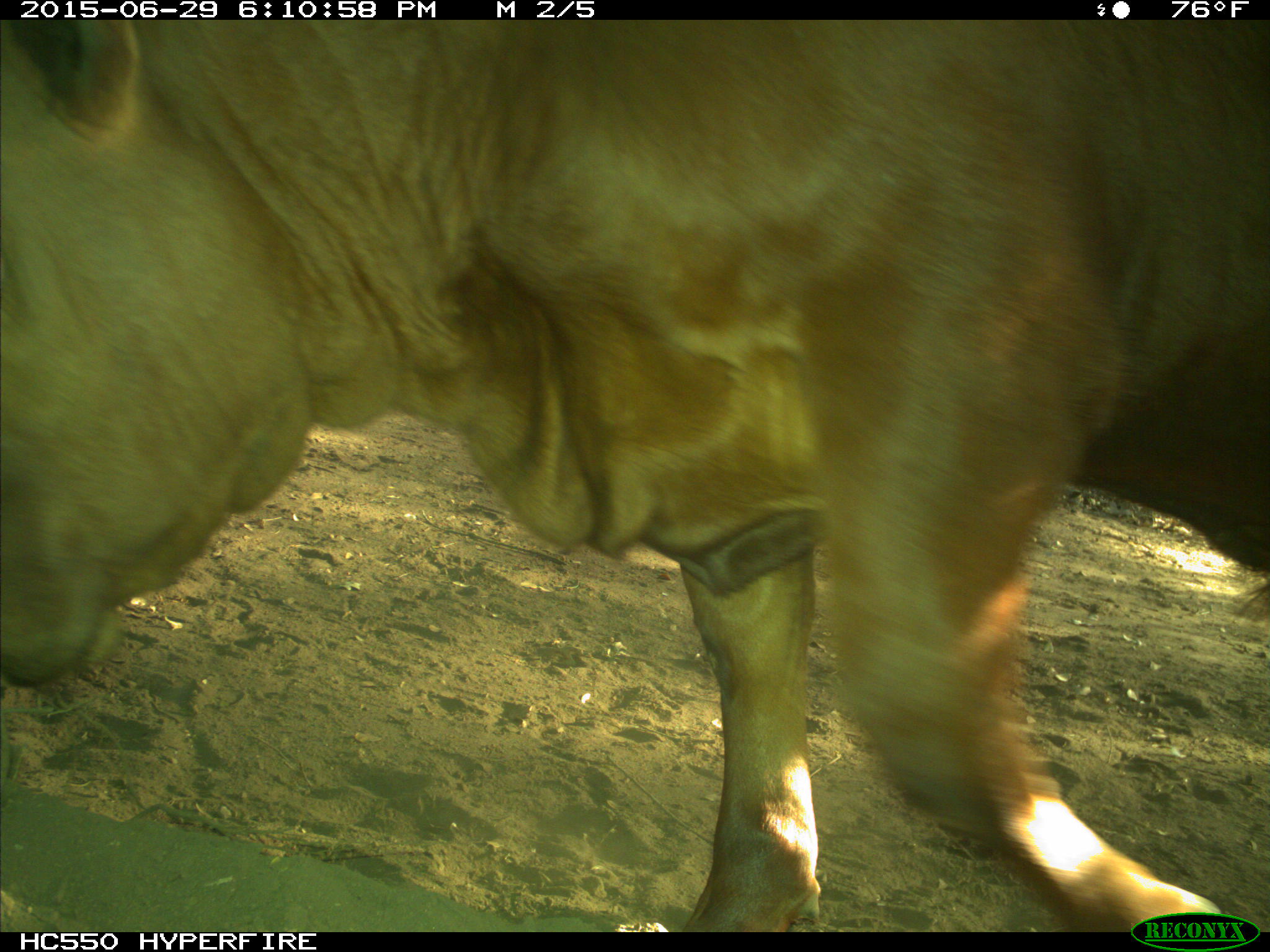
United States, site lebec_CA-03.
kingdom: Animalia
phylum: Chordata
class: Mammalia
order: Artiodactyla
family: Bovidae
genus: Bos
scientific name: Bos taurus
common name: domestic cow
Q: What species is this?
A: Bos taurus (domestic cow).